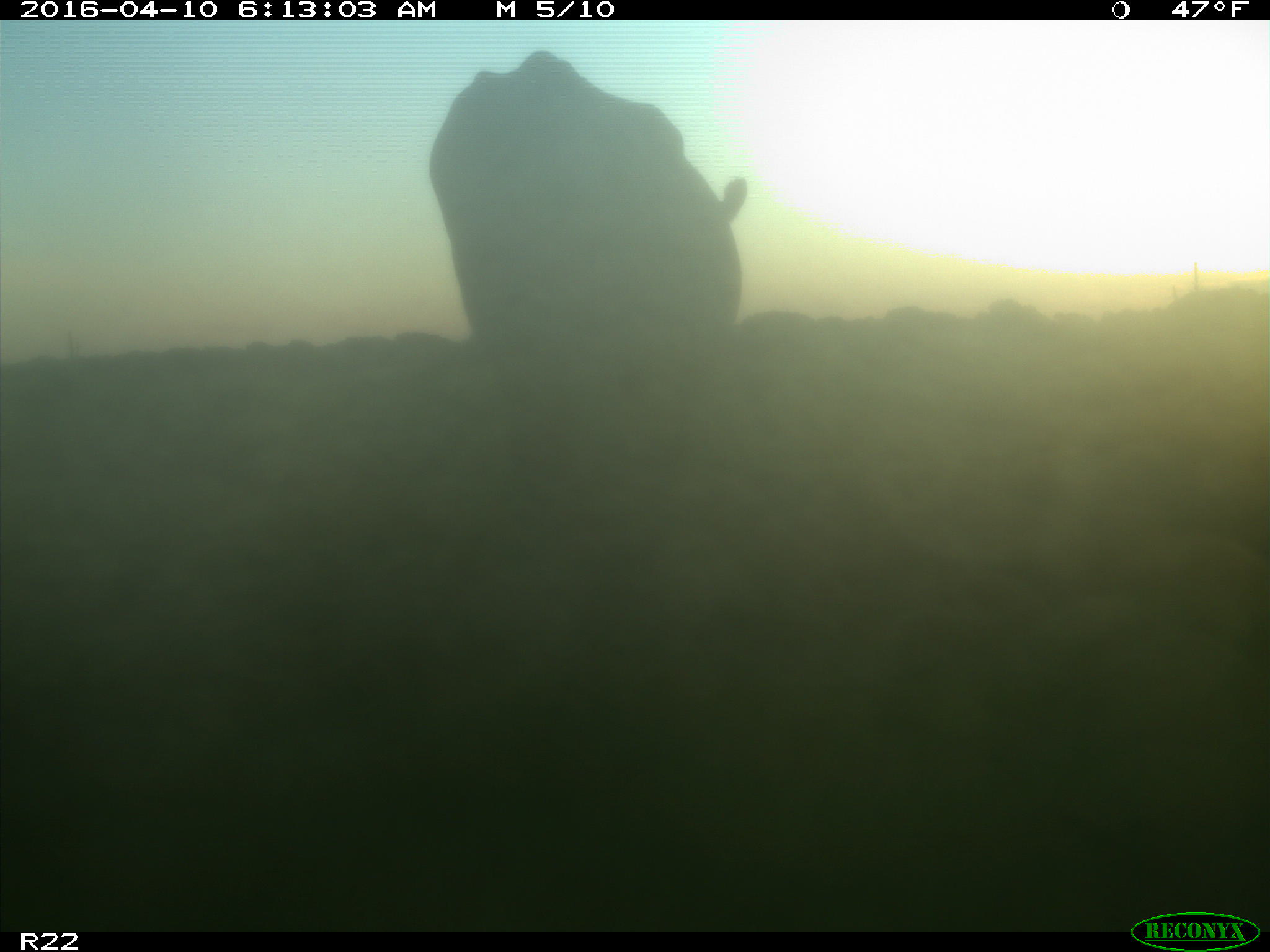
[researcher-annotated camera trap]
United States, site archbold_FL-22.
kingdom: Animalia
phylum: Chordata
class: Mammalia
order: Artiodactyla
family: Bovidae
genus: Bos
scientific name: Bos taurus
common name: domestic cow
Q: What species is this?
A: Bos taurus (domestic cow).